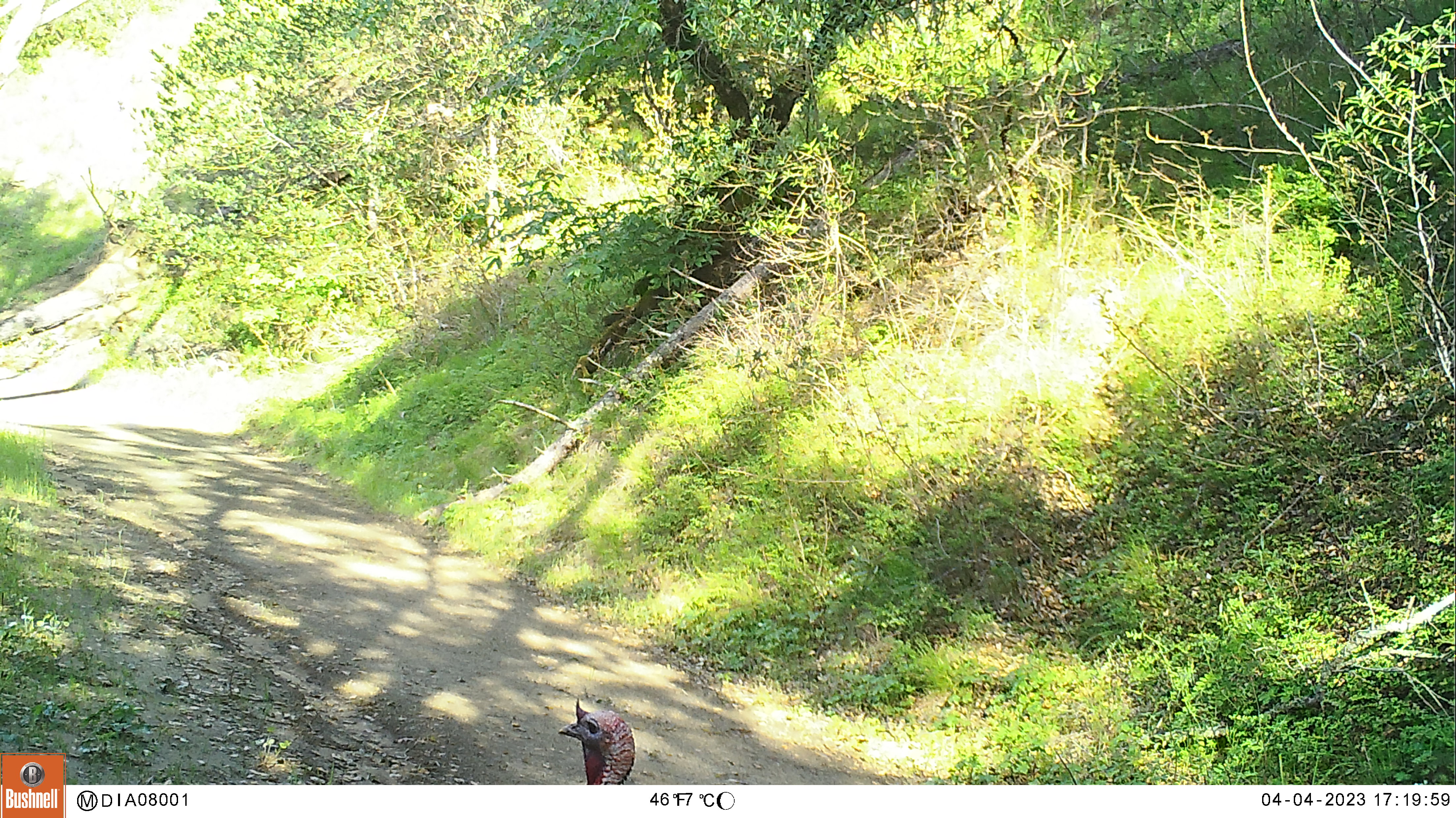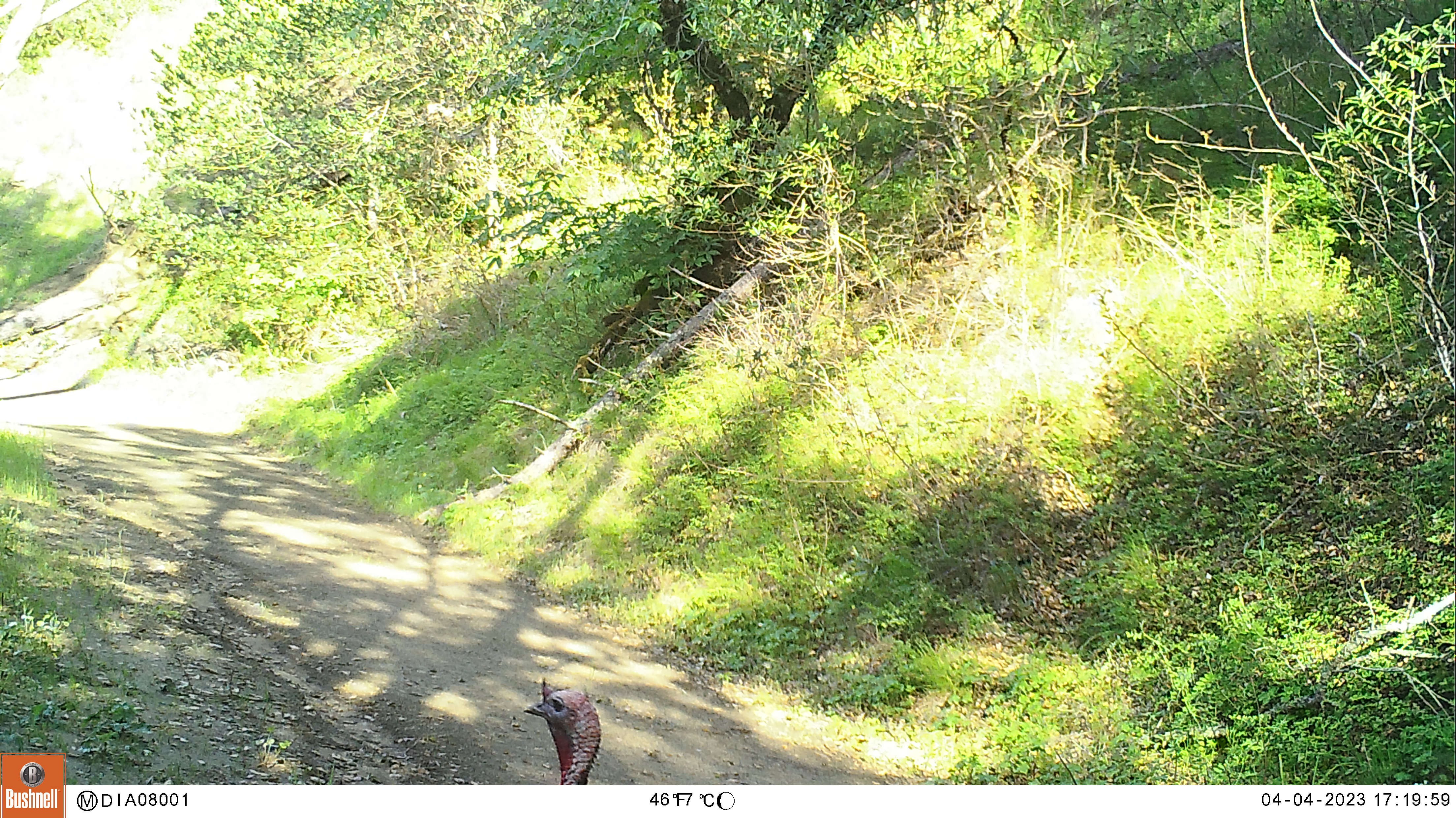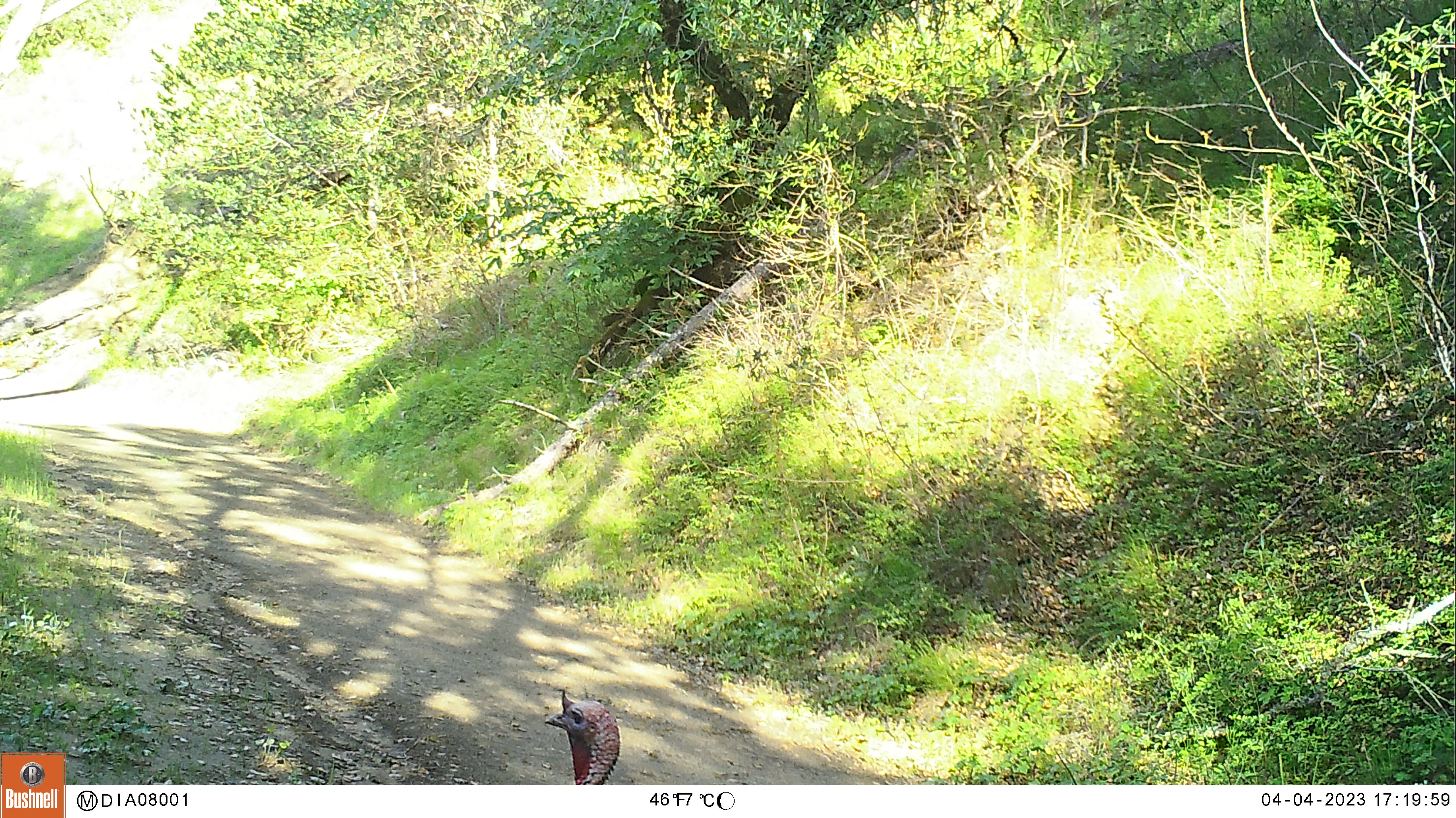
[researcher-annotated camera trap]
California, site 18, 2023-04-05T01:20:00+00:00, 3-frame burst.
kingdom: Animalia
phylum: Chordata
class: Aves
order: Galliformes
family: Phasianidae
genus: Meleagris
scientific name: Meleagris gallopavo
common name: turkey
Turkey (Meleagris gallopavo).